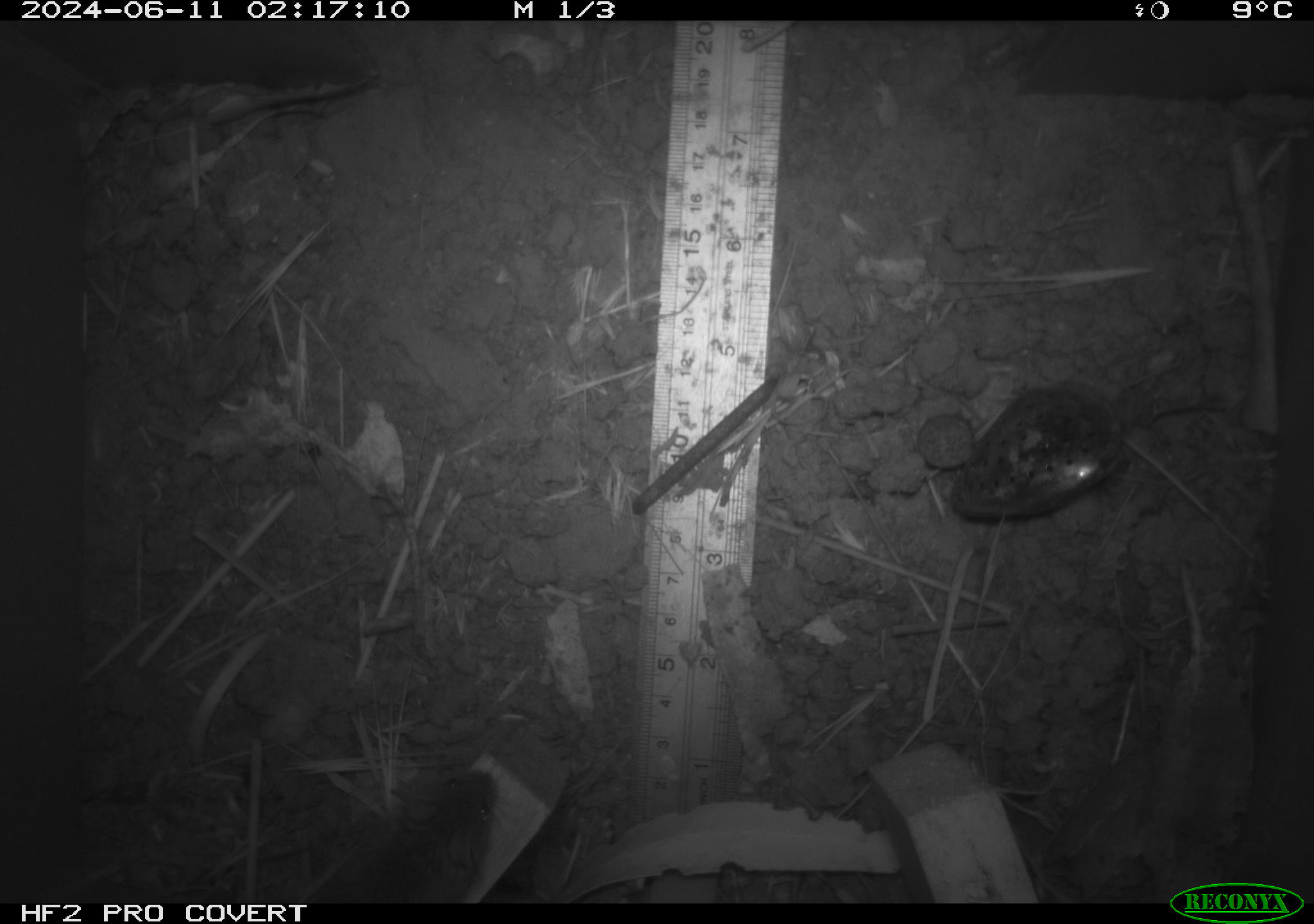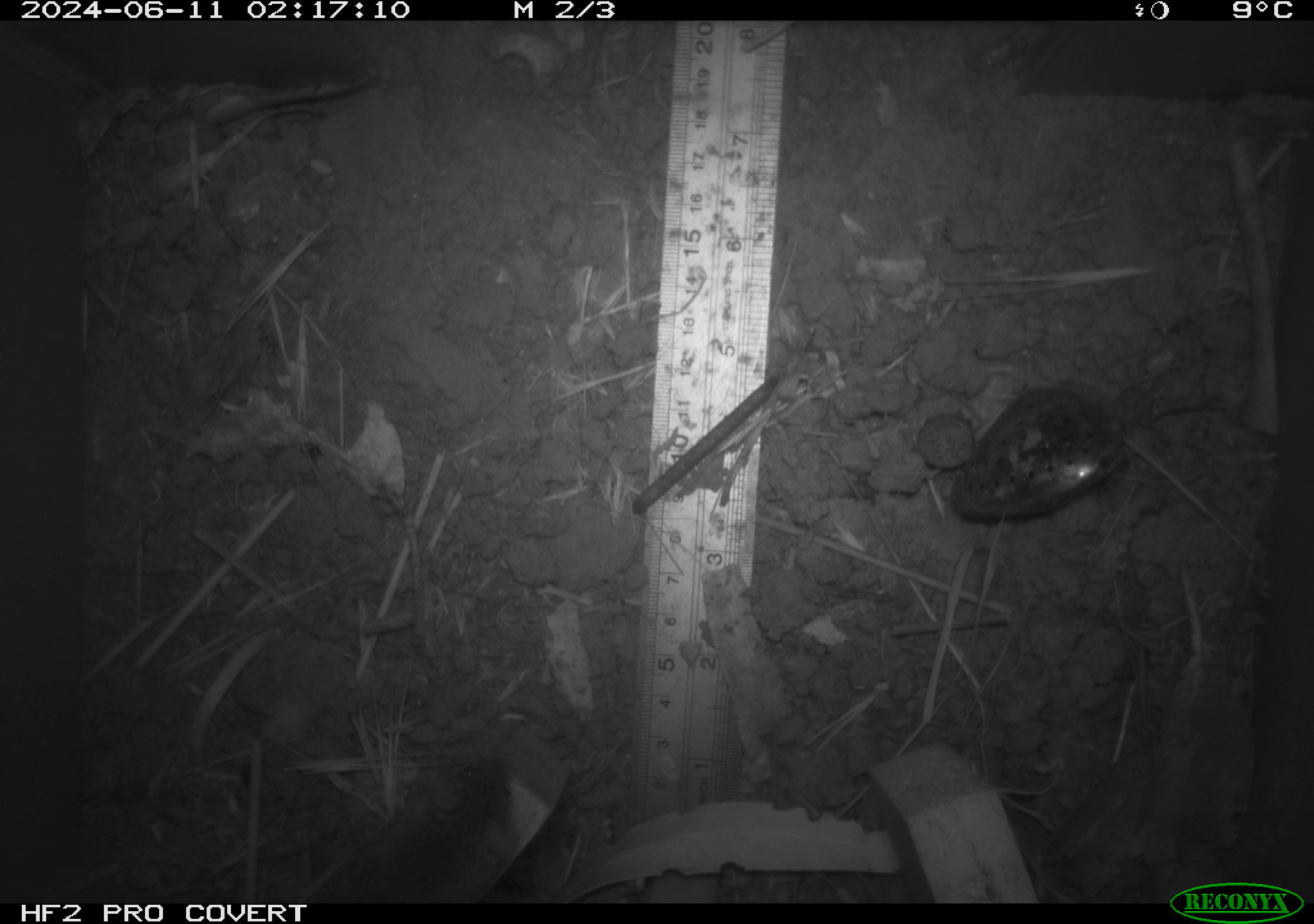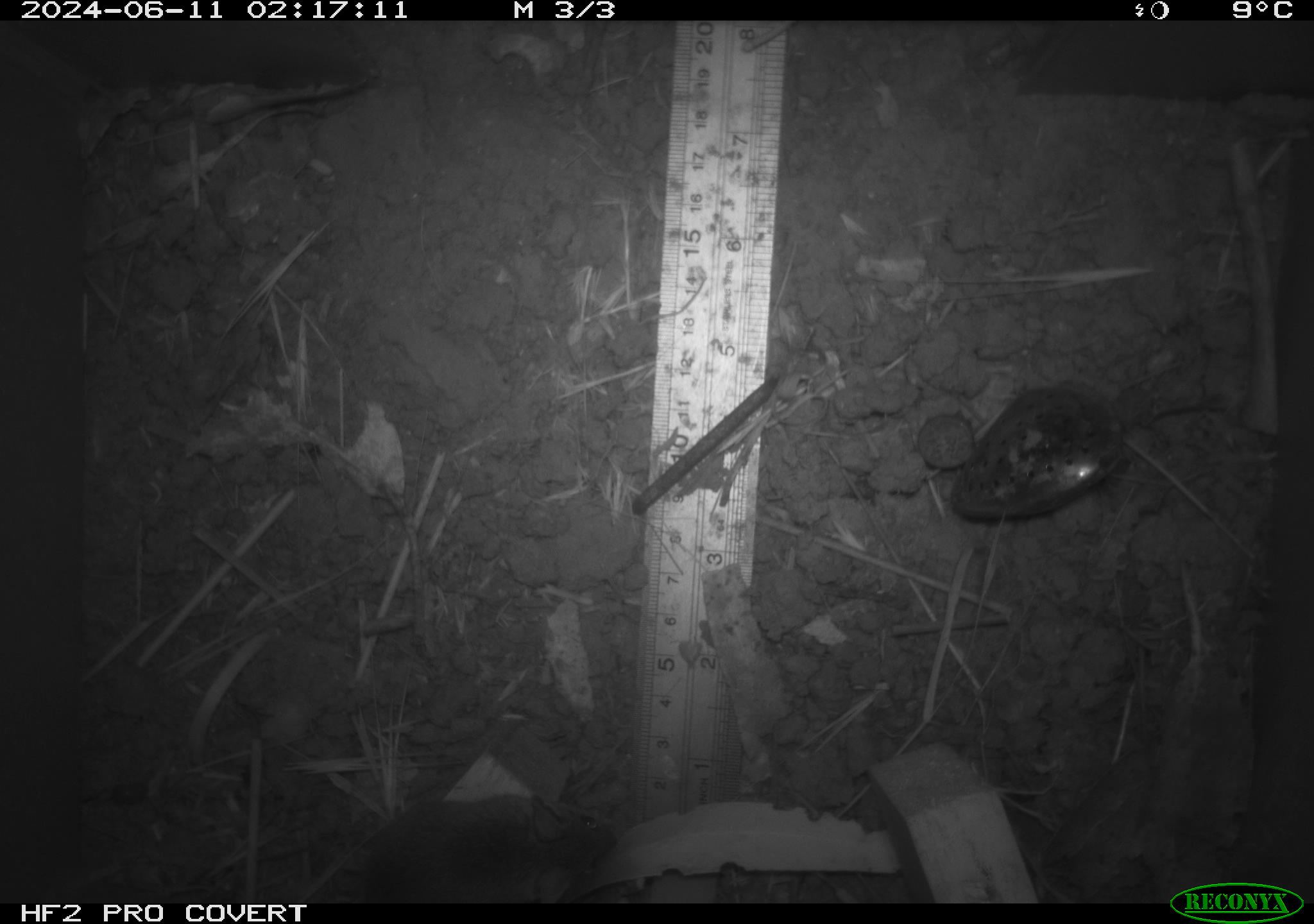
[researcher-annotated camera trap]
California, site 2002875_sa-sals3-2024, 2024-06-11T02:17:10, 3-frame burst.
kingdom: Animalia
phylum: Chordata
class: Mammalia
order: Rodentia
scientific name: Rodentia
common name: mouse species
Mouse species (Rodentia).